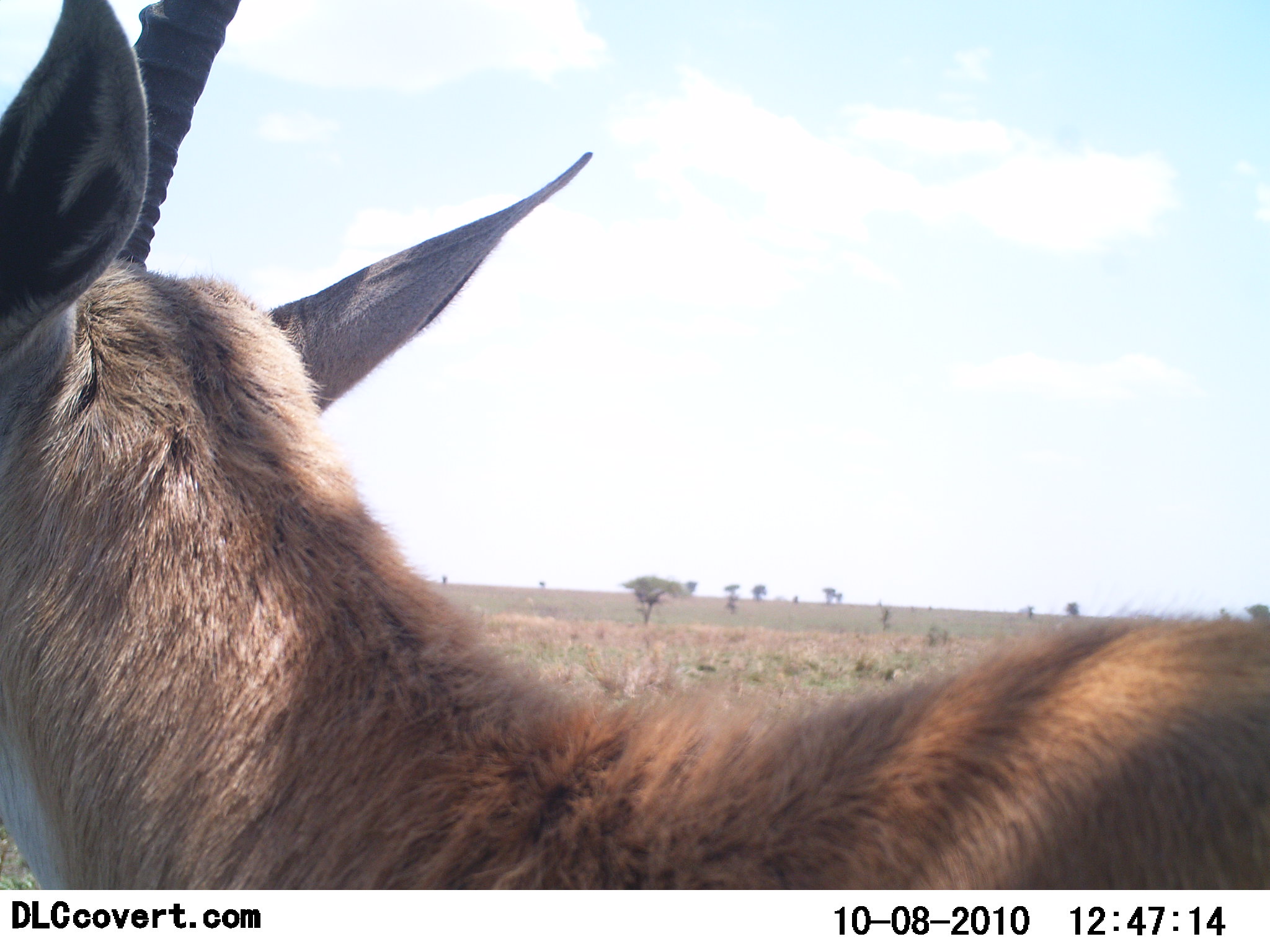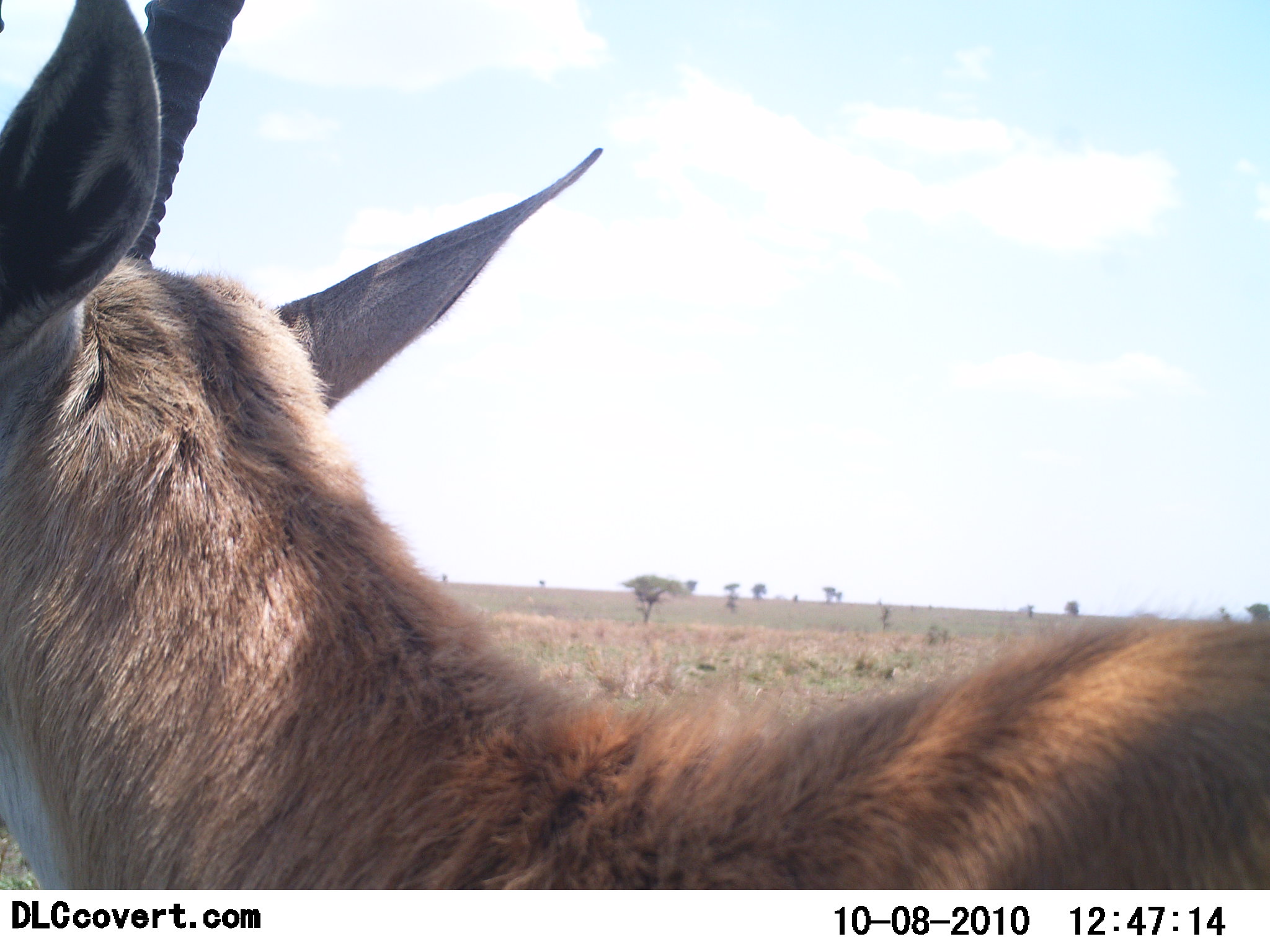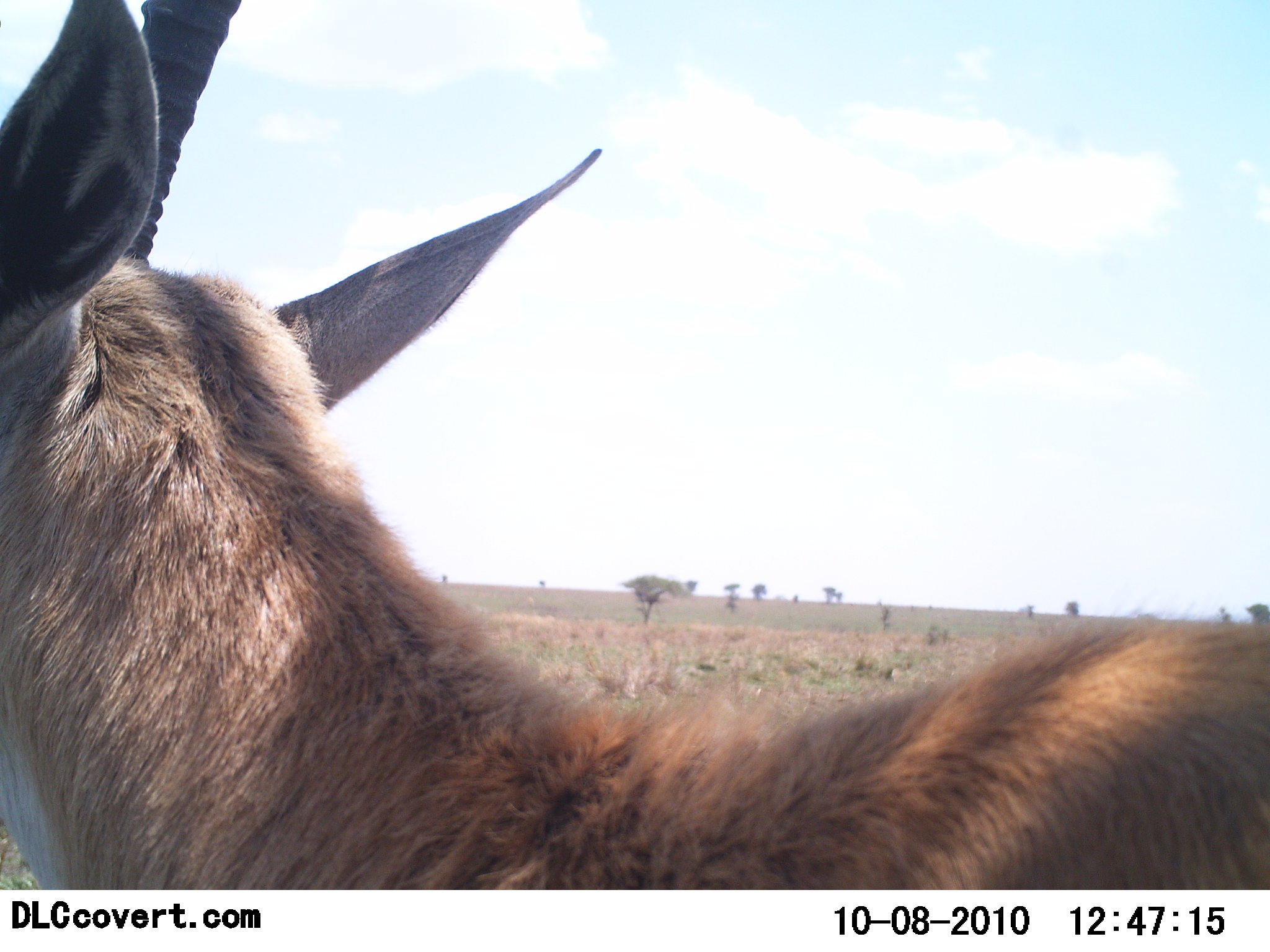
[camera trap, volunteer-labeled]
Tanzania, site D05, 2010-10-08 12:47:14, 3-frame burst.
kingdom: Animalia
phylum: Chordata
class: Mammalia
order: Artiodactyla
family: Bovidae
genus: Eudorcas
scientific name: Eudorcas thomsonii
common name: thomson's gazelle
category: gazellethomsons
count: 1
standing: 100%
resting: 0%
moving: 0%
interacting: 0%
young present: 0%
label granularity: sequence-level